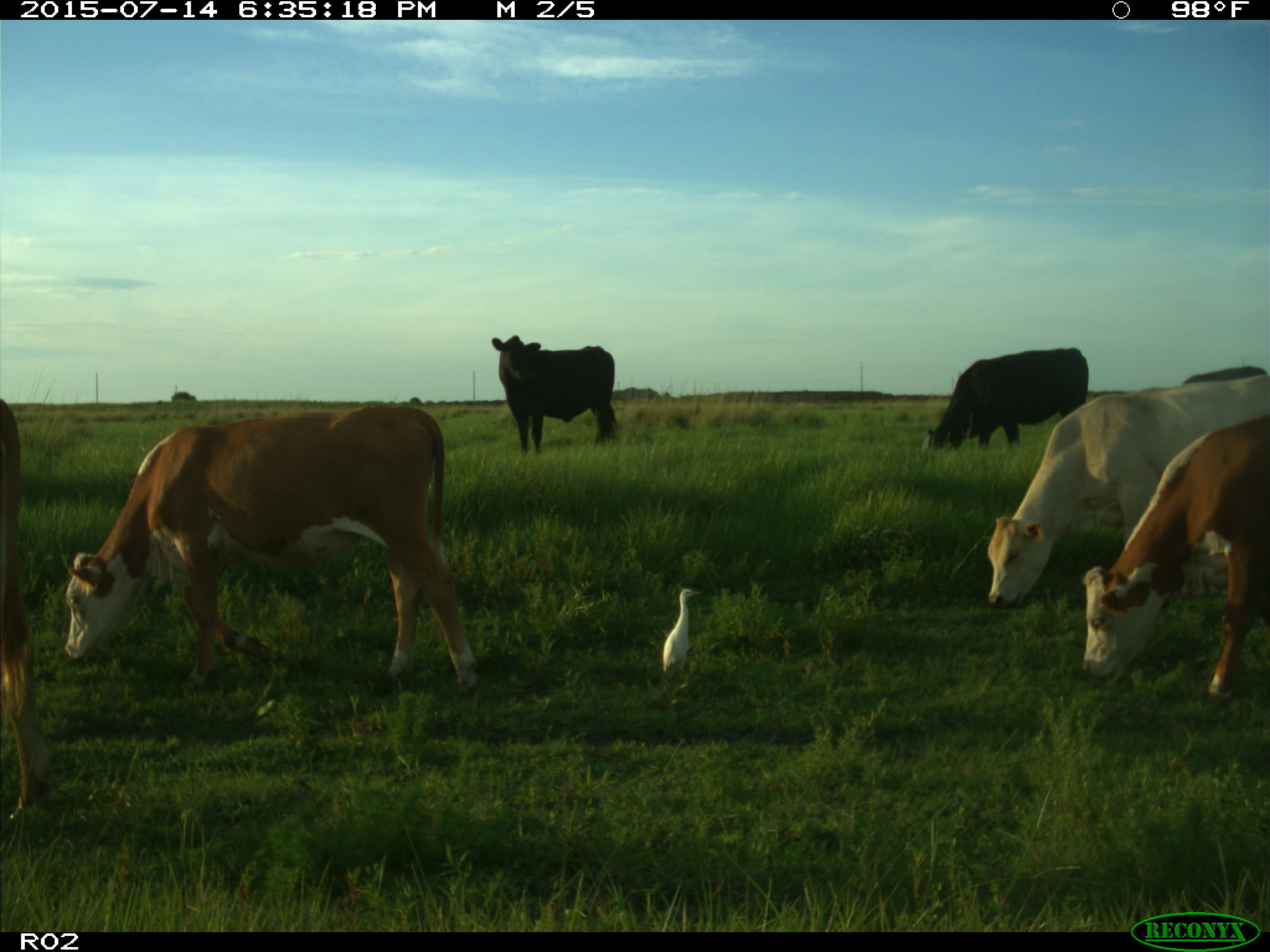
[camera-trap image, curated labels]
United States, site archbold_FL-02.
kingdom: Animalia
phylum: Chordata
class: Mammalia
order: Artiodactyla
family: Bovidae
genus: Bos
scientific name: Bos taurus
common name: domestic cow